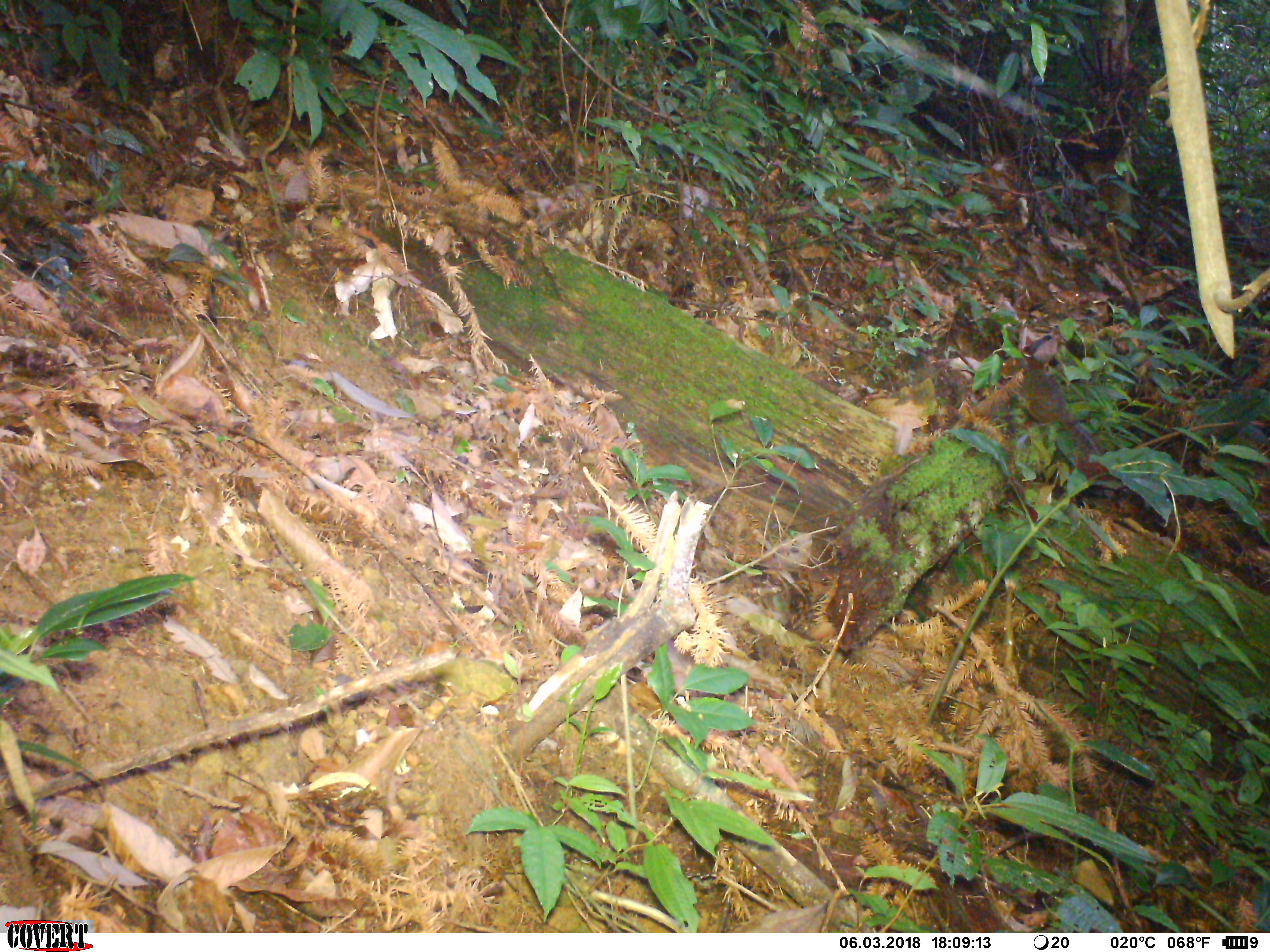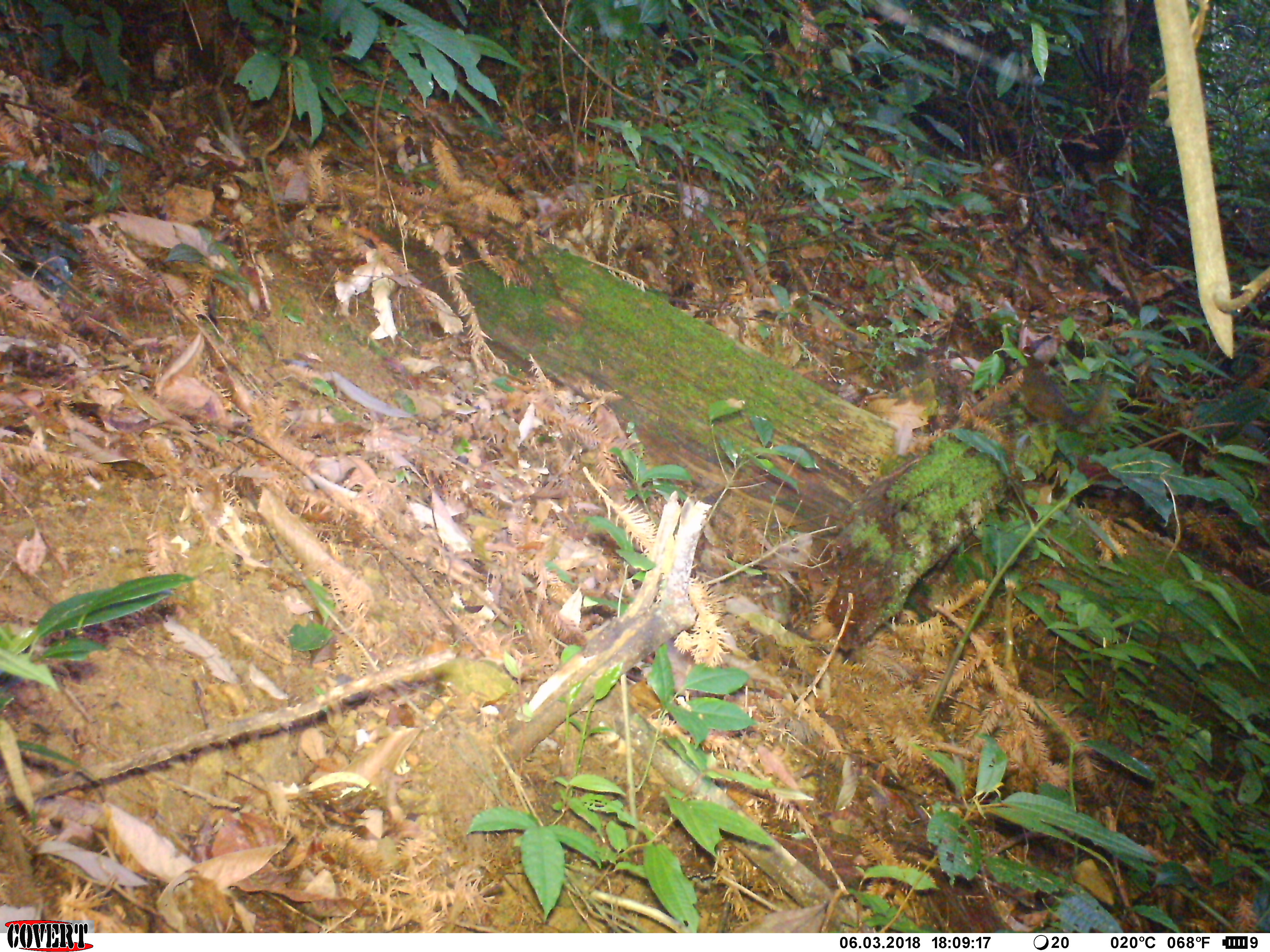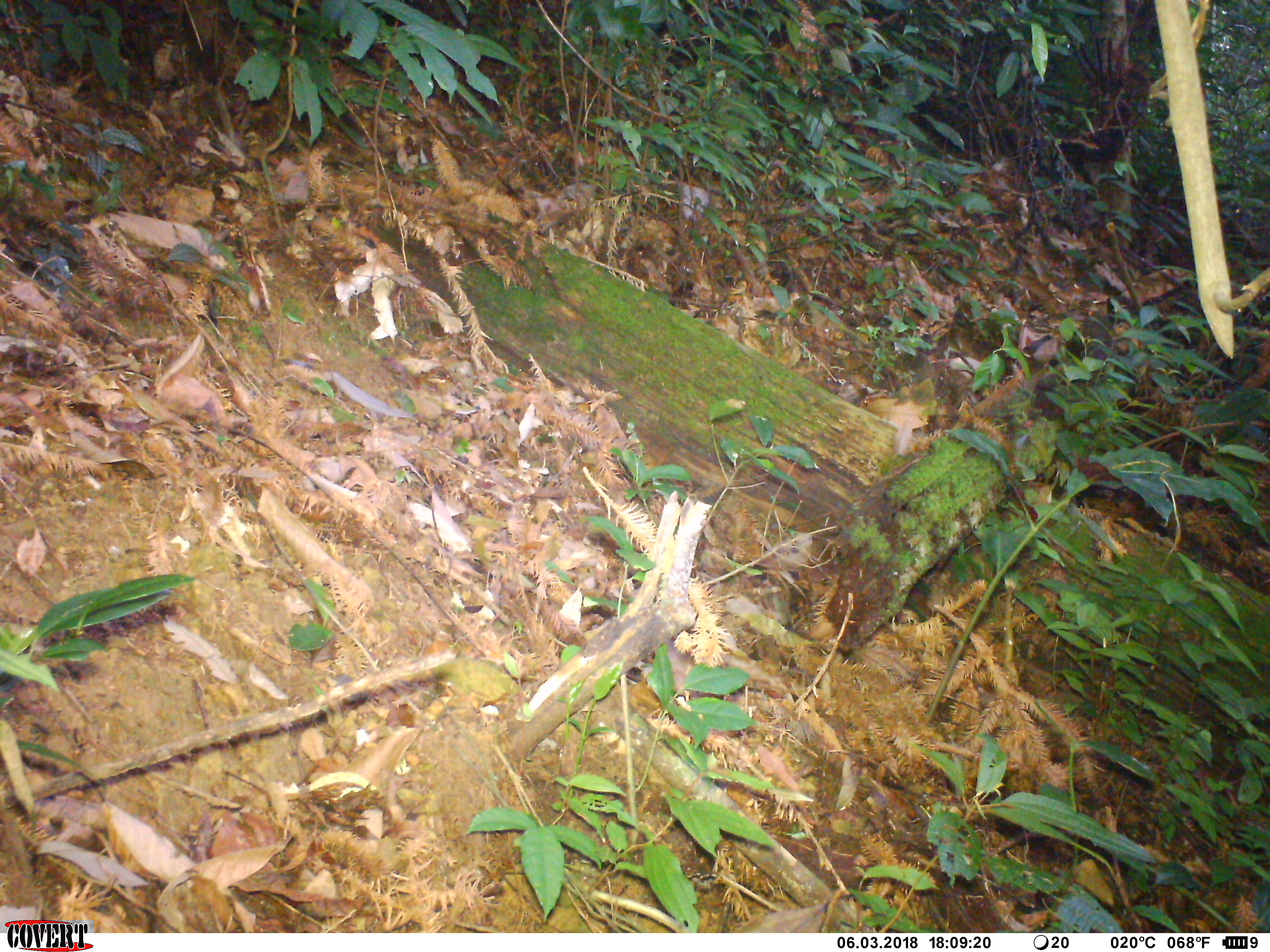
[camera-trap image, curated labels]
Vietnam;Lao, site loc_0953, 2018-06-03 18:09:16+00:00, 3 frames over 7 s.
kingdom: Animalia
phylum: Chordata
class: Mammalia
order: Rodentia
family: Sciuridae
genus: Dremomys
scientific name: Dremomys rufigenis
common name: red-cheeked squirrel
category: red cheeked squirrel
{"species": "red cheeked squirrel (red-cheeked squirrel) (Dremomys rufigenis)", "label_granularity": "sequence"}